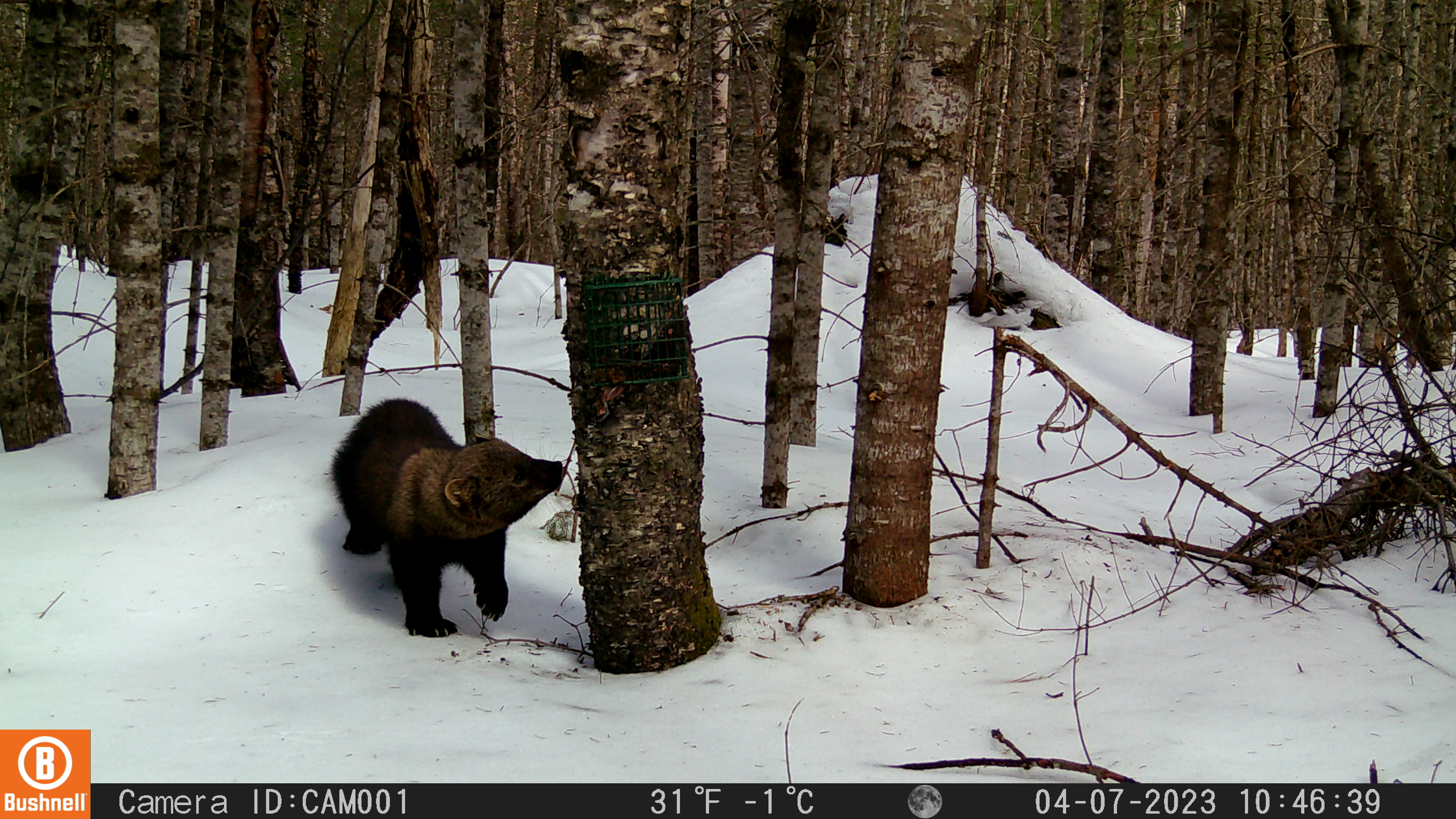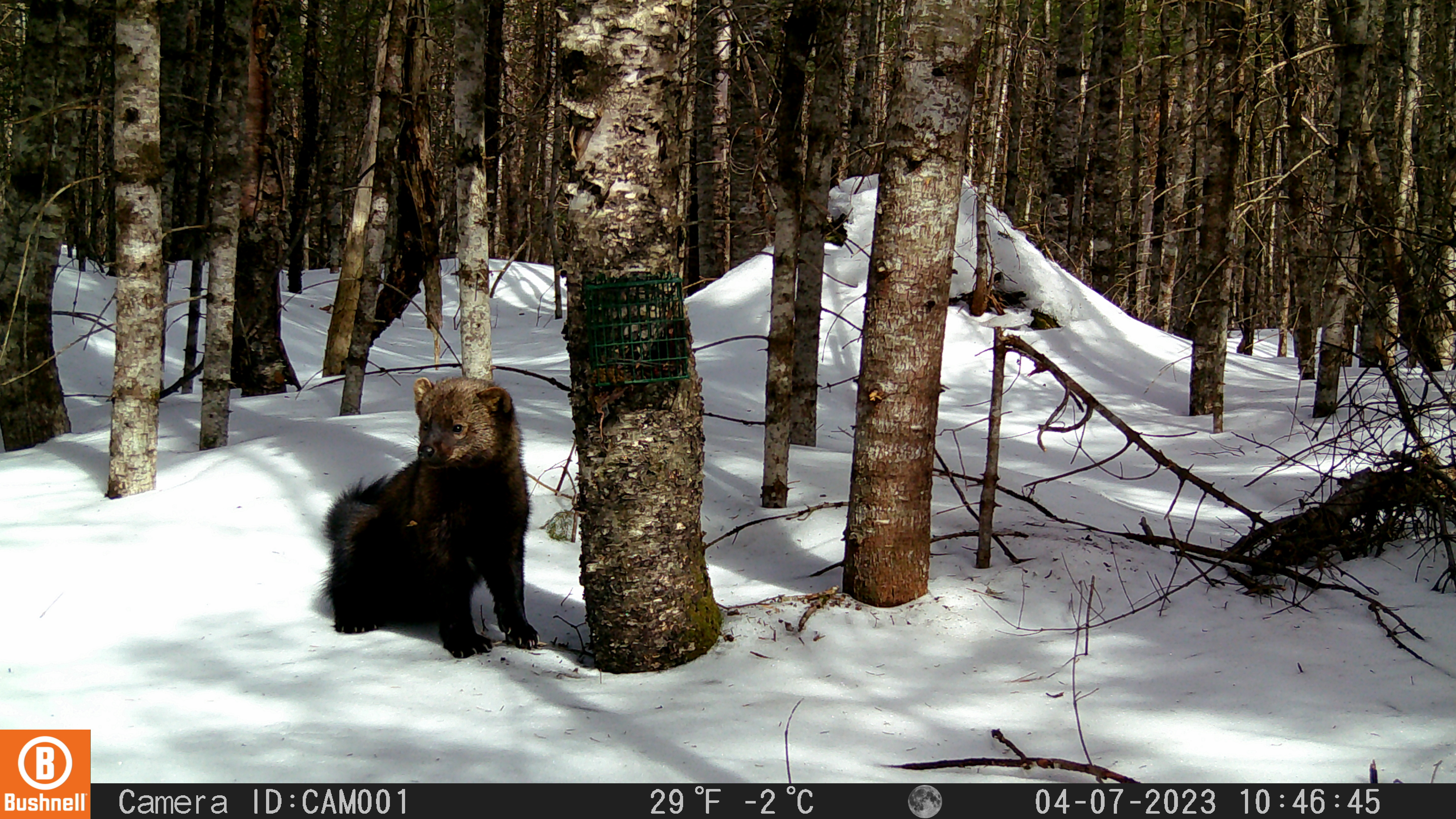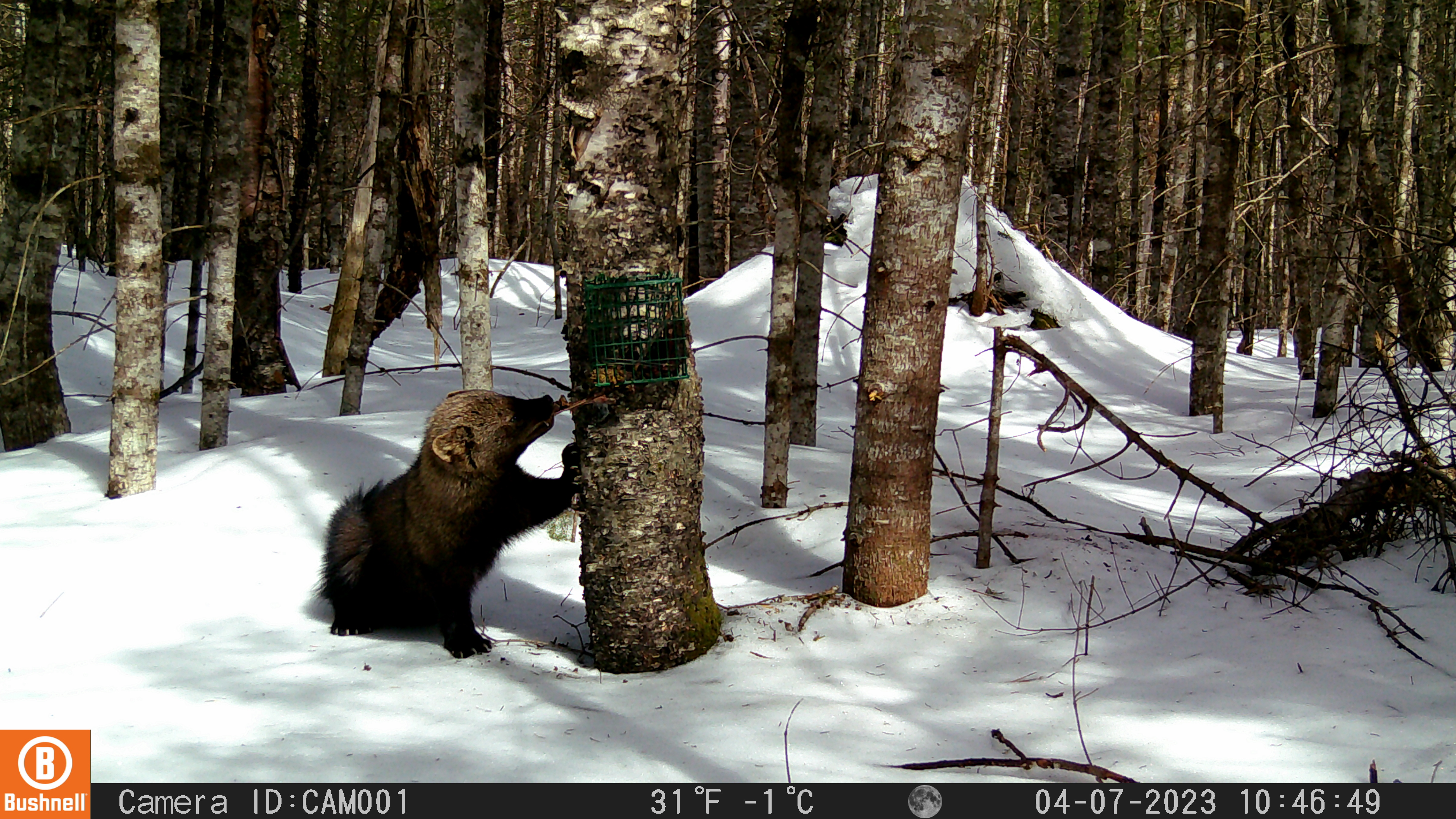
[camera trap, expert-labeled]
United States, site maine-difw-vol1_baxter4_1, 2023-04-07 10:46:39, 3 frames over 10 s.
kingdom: Animalia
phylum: Chordata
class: Mammalia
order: Carnivora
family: Mustelidae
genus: Pekania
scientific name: Pekania pennanti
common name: fisher